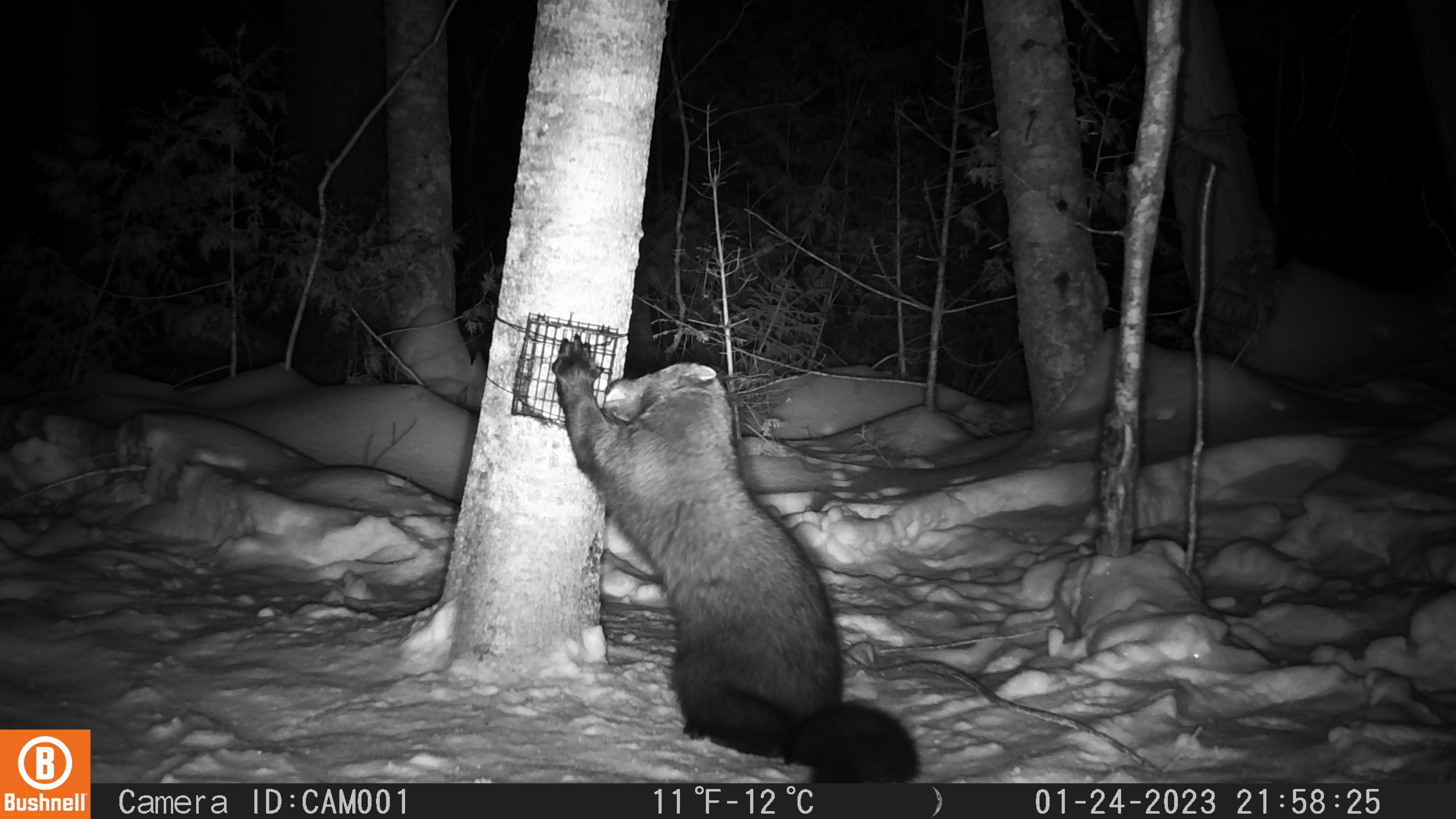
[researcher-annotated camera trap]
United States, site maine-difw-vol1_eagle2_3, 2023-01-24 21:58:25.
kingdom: Animalia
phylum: Chordata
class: Mammalia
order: Carnivora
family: Mustelidae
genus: Pekania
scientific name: Pekania pennanti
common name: fisher